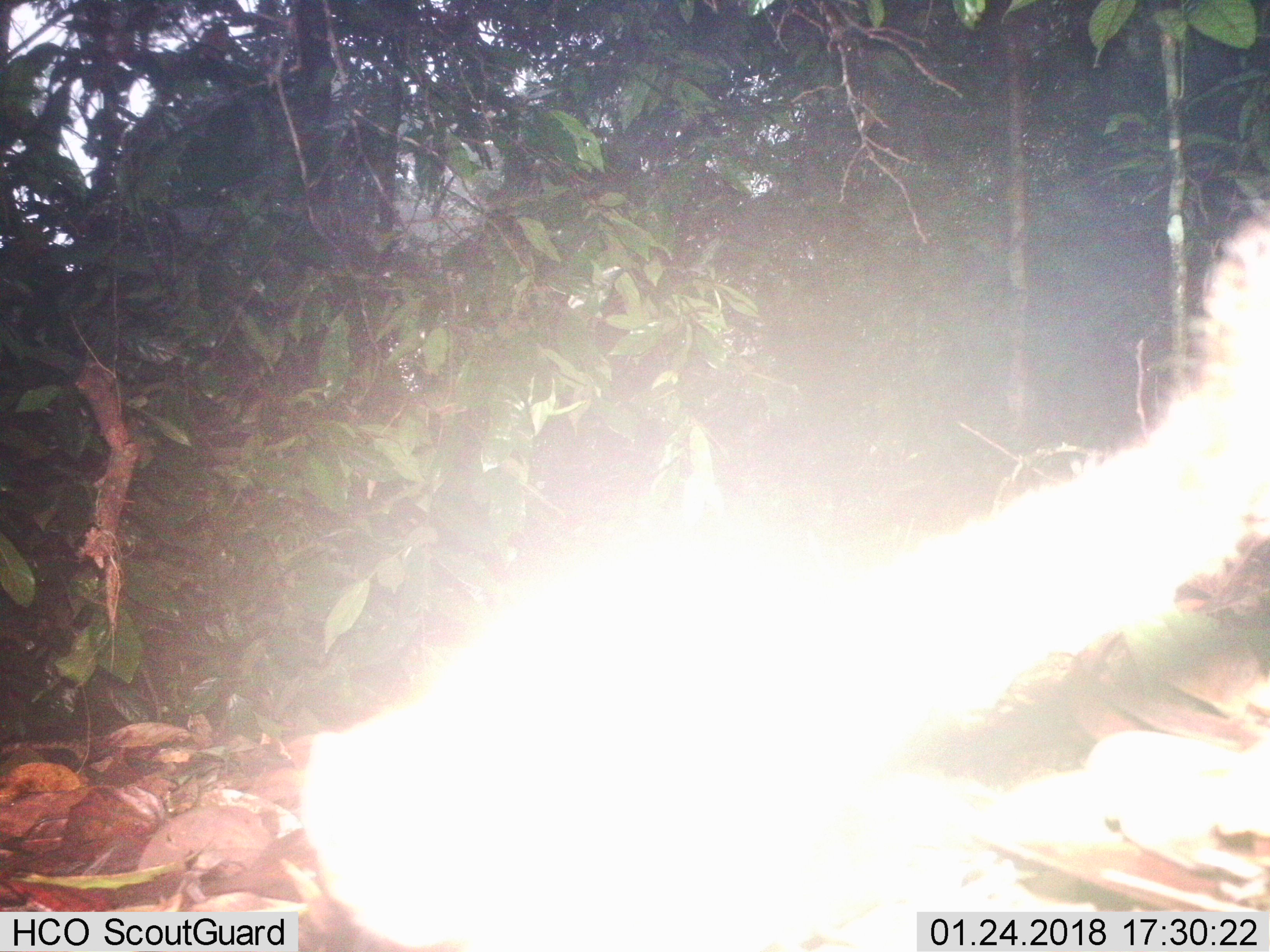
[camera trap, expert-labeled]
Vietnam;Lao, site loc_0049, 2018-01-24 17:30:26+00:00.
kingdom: Animalia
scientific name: Animalia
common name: animal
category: unidentified animal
Unidentified animal (animal) (Animalia). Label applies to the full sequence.